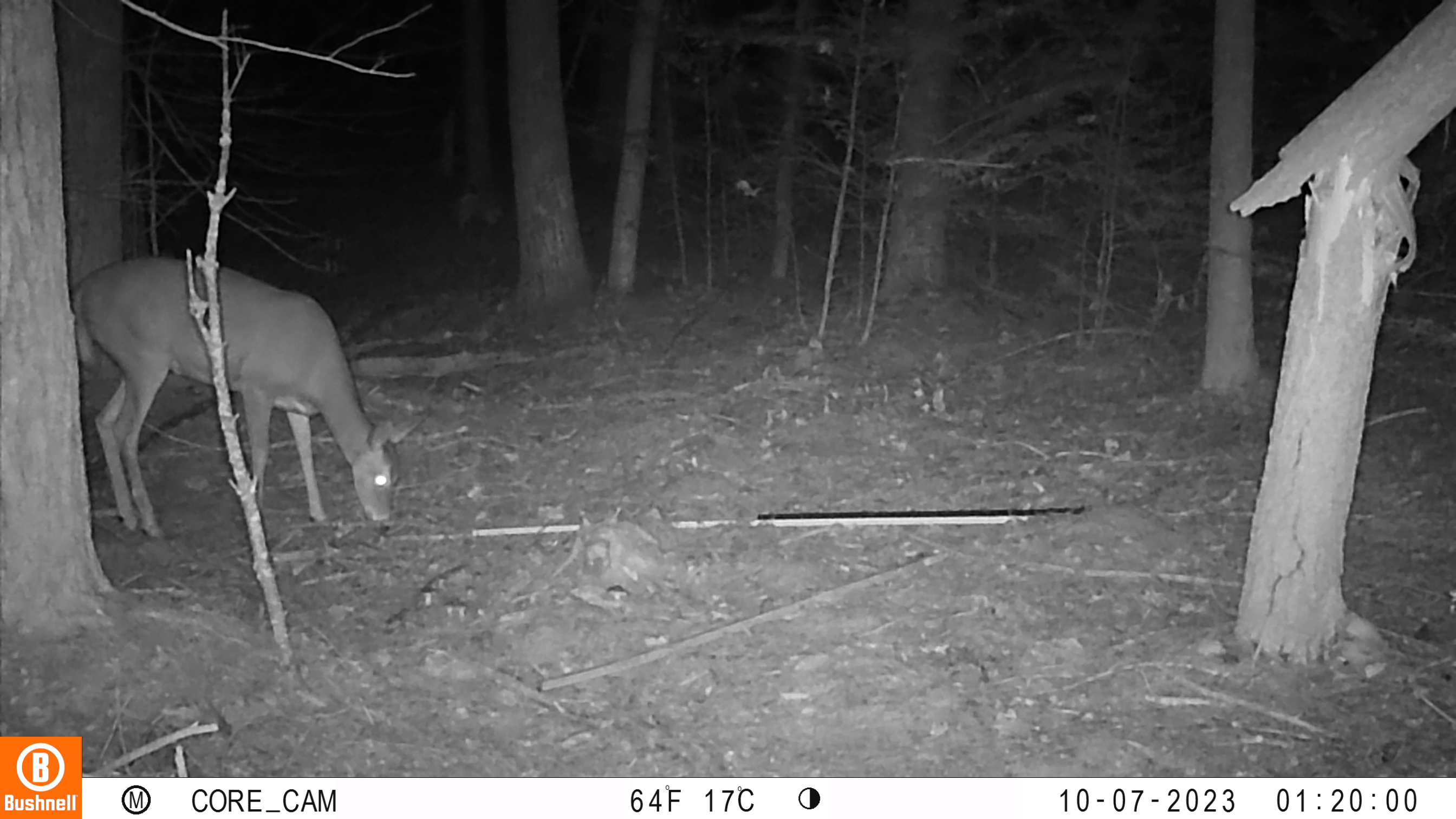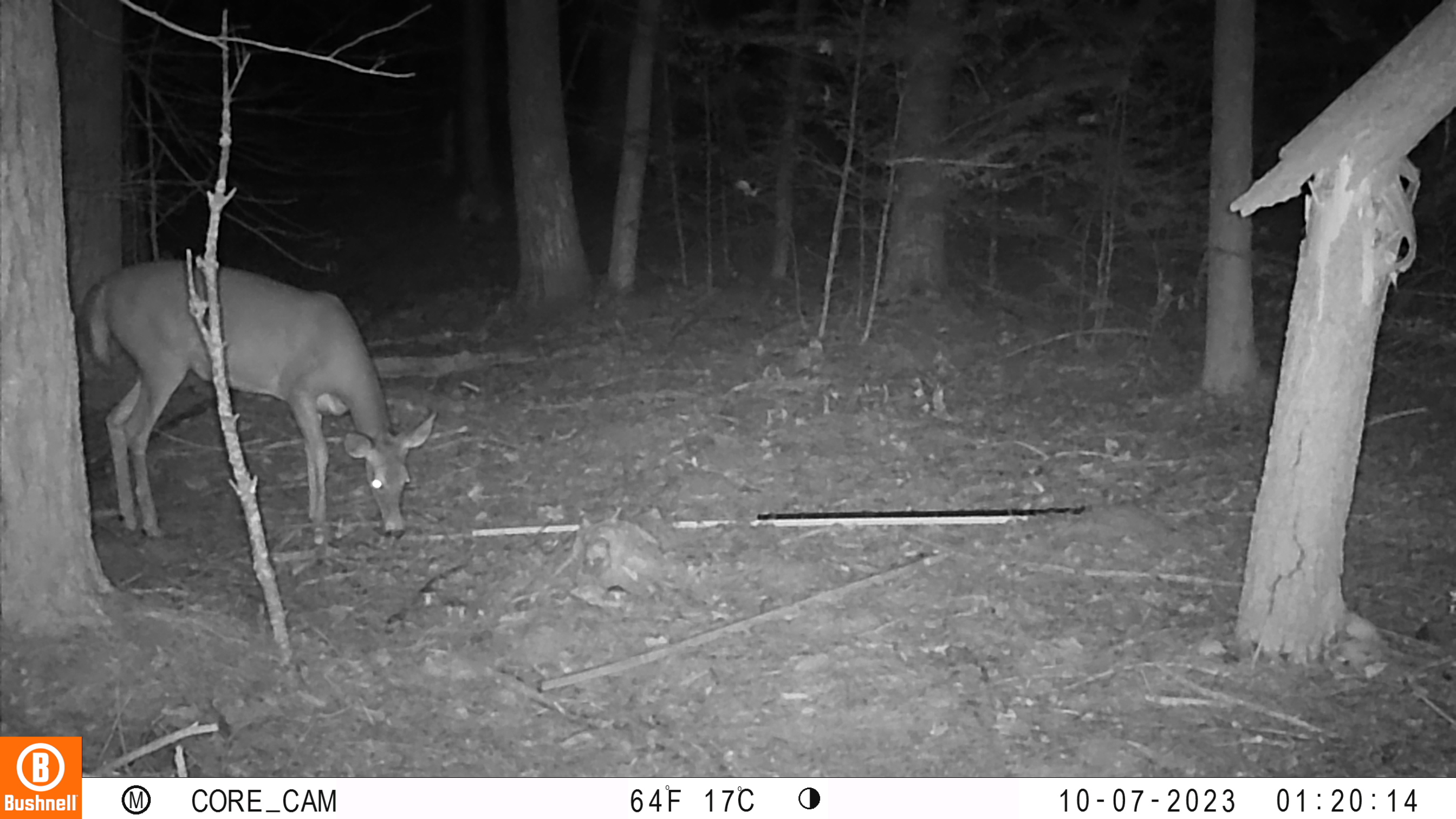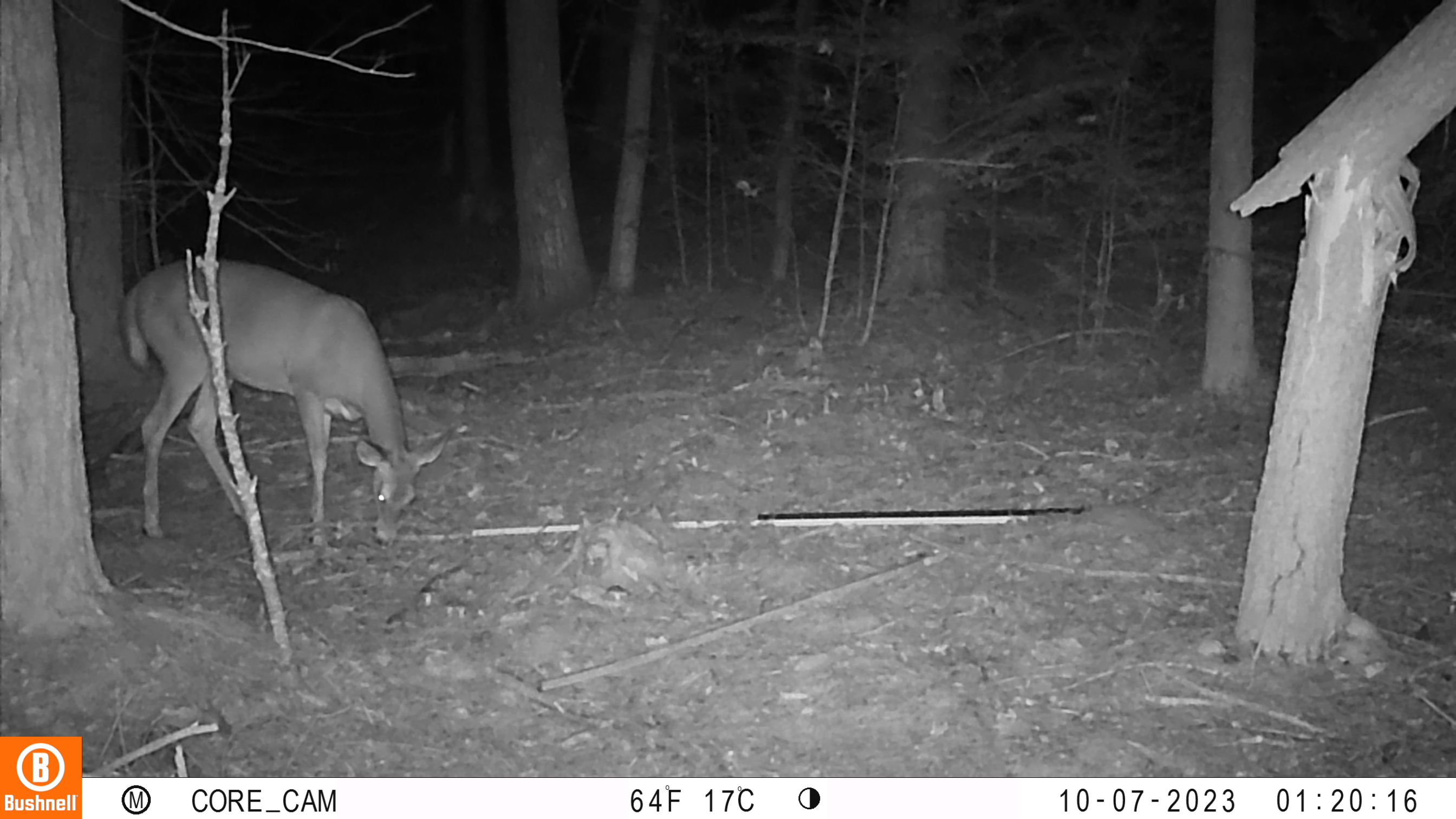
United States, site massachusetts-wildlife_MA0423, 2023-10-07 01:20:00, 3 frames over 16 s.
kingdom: Animalia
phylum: Chordata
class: Mammalia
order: Artiodactyla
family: Cervidae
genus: Odocoileus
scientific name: Odocoileus virginianus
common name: white-tailed deer